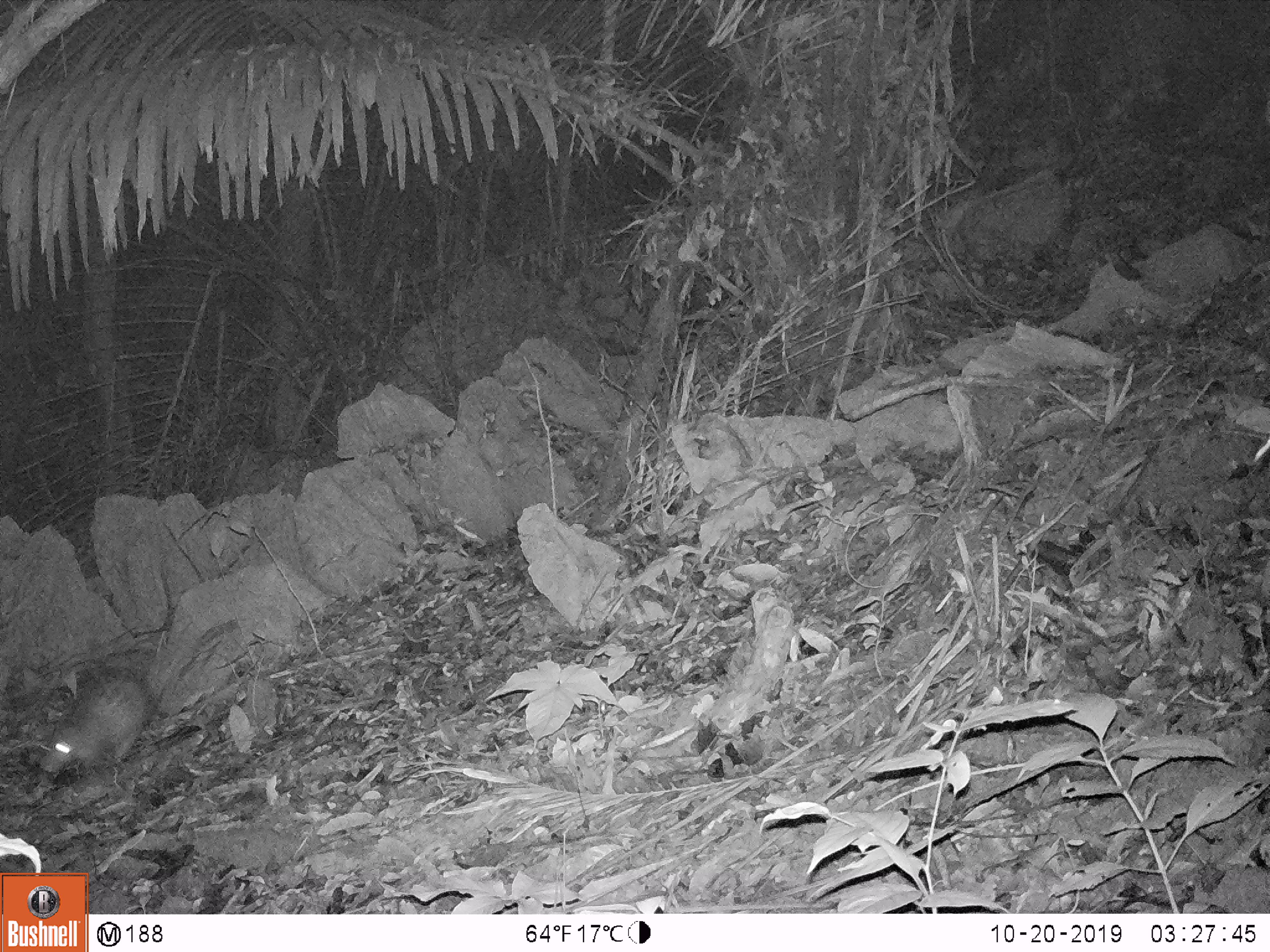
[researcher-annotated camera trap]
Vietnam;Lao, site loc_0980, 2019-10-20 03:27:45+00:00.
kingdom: Animalia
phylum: Chordata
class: Mammalia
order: Rodentia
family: Hystricidae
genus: Atherurus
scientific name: Atherurus macrourus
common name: asiatic brush-tailed porcupine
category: asiatic brush tailed porcupine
Asiatic brush tailed porcupine (asiatic brush-tailed porcupine) (Atherurus macrourus). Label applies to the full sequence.